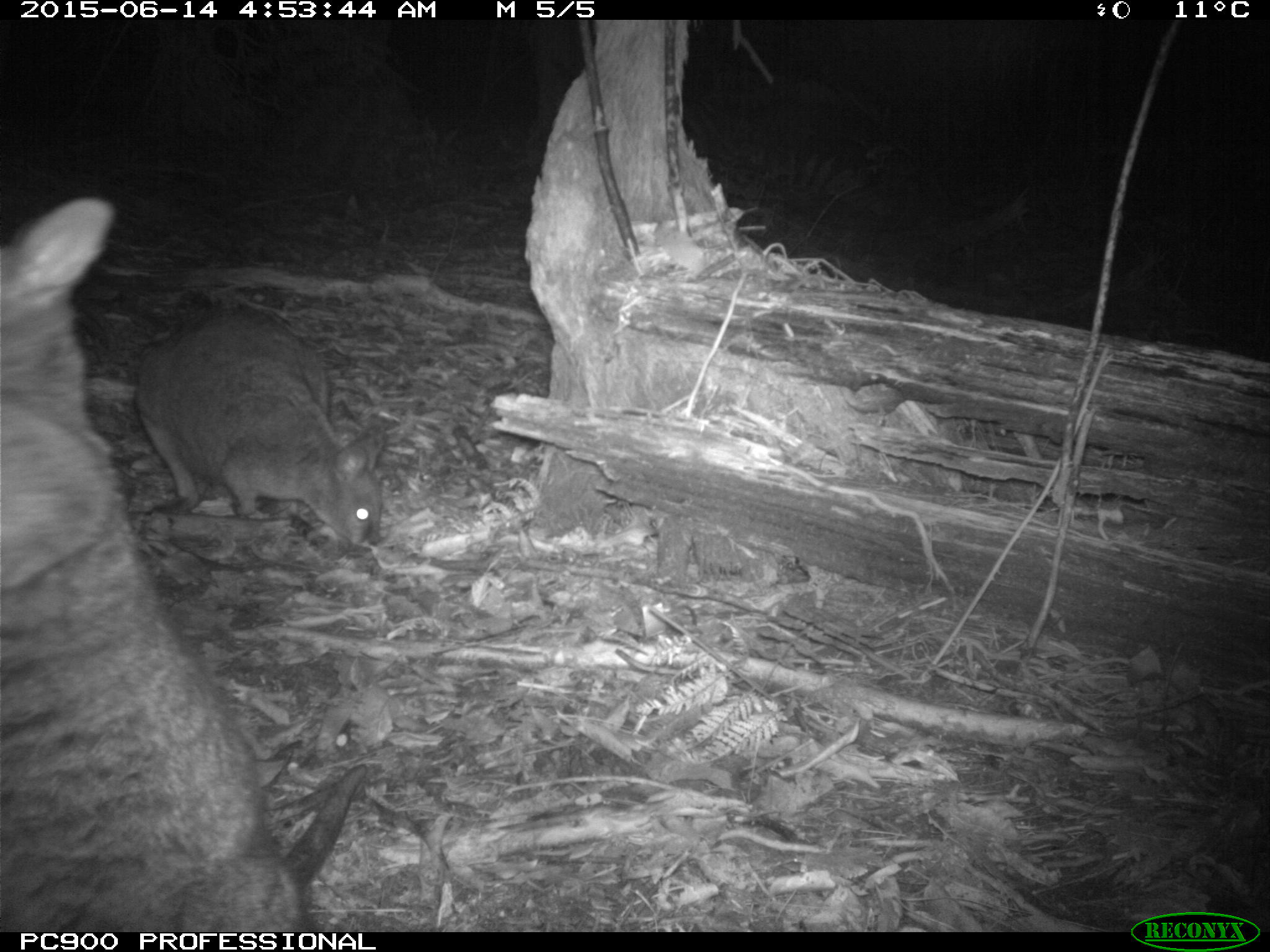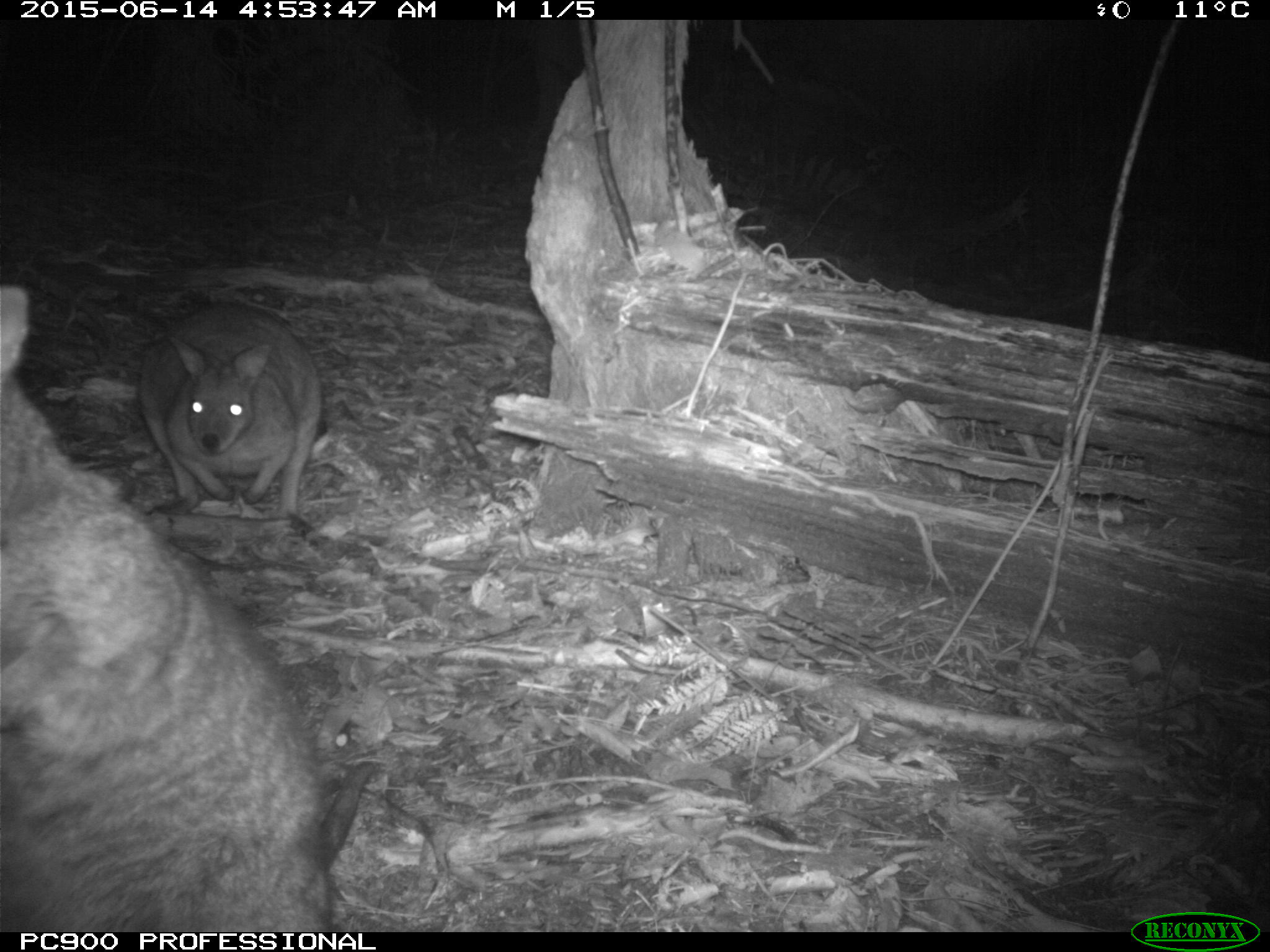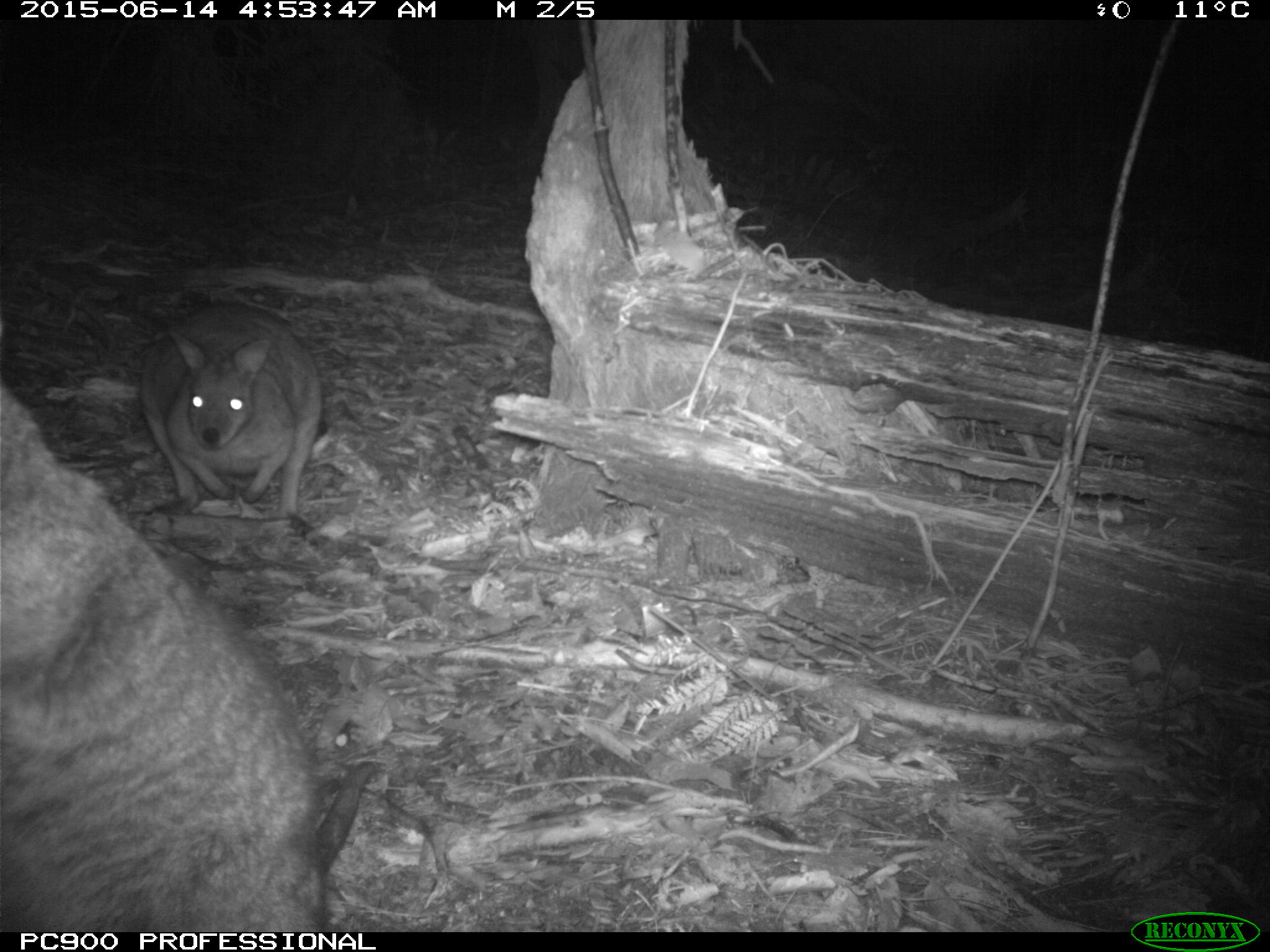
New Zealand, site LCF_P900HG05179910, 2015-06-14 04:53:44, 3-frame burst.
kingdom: Animalia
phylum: Chordata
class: Mammalia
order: Diprotodontia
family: Macropodidae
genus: Notamacropus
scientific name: Notamacropus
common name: wallaby